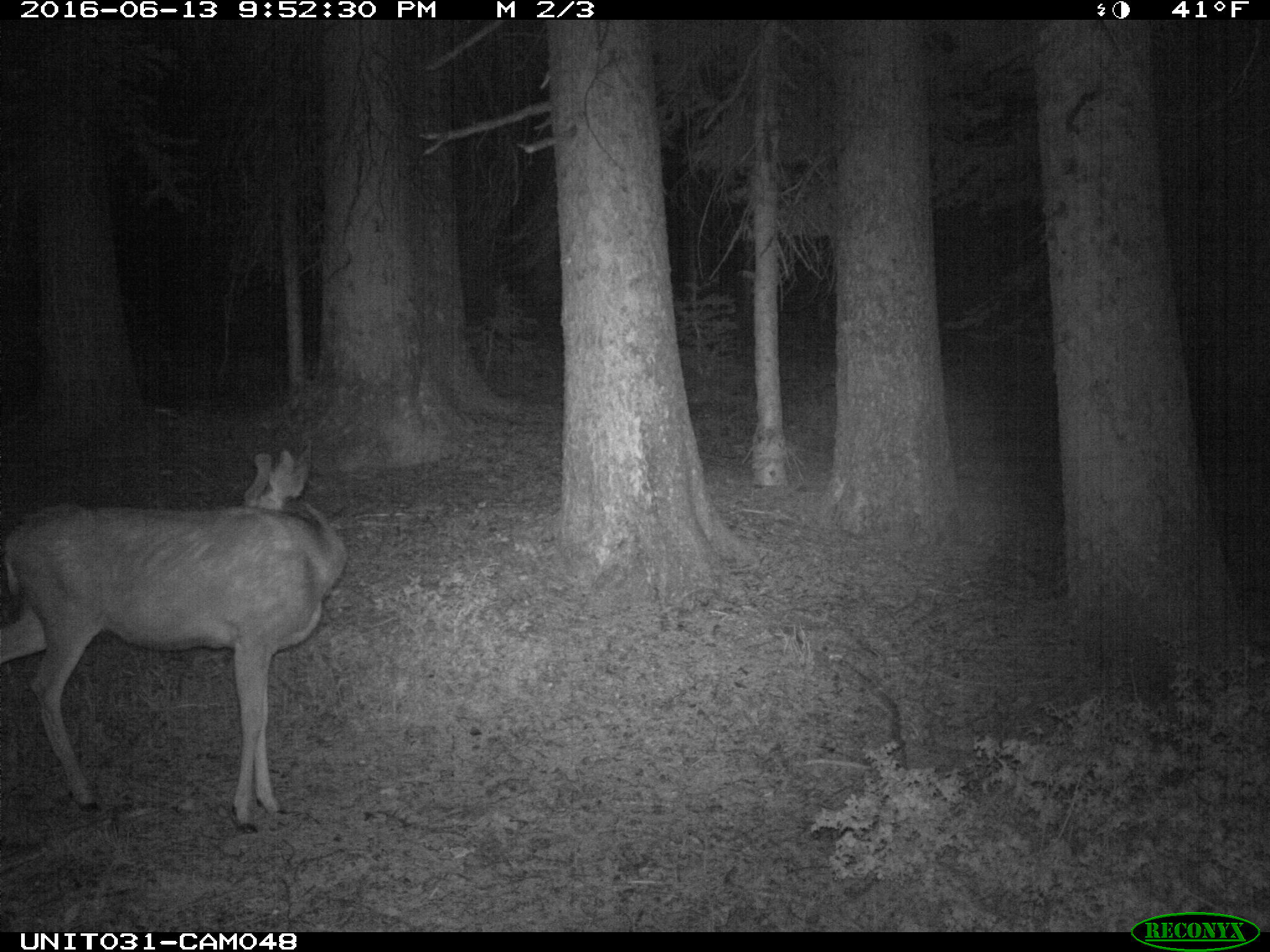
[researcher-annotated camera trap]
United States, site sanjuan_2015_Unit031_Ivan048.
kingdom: Animalia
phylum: Chordata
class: Mammalia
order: Artiodactyla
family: Cervidae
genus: Odocoileus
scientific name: Odocoileus hemionus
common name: mule deer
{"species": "Odocoileus hemionus (mule deer)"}